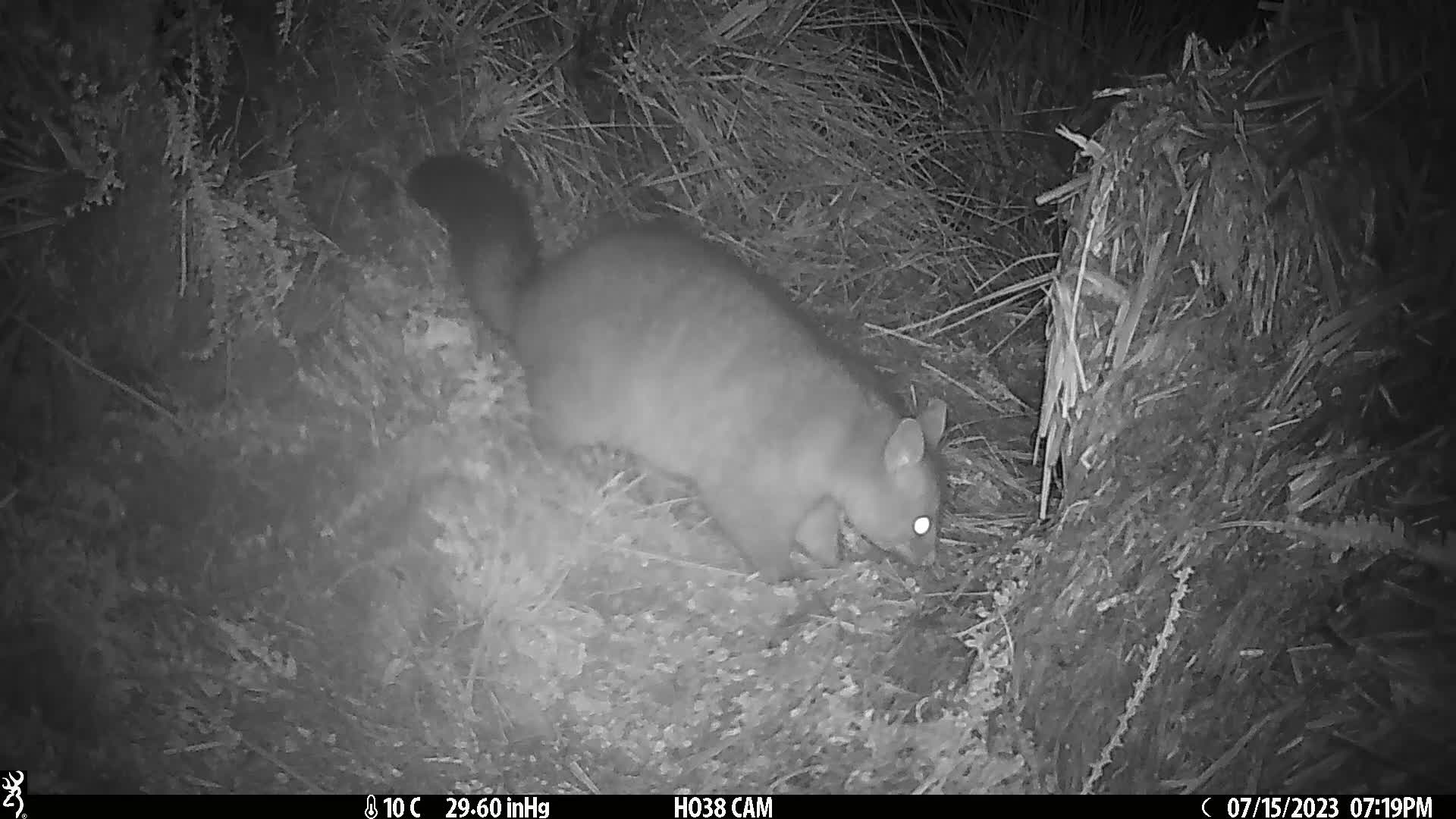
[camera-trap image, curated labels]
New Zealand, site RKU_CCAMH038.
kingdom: Animalia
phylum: Chordata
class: Mammalia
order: Diprotodontia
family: Phalangeridae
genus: Trichosurus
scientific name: Trichosurus vulpecula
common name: common brushtail possum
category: possum